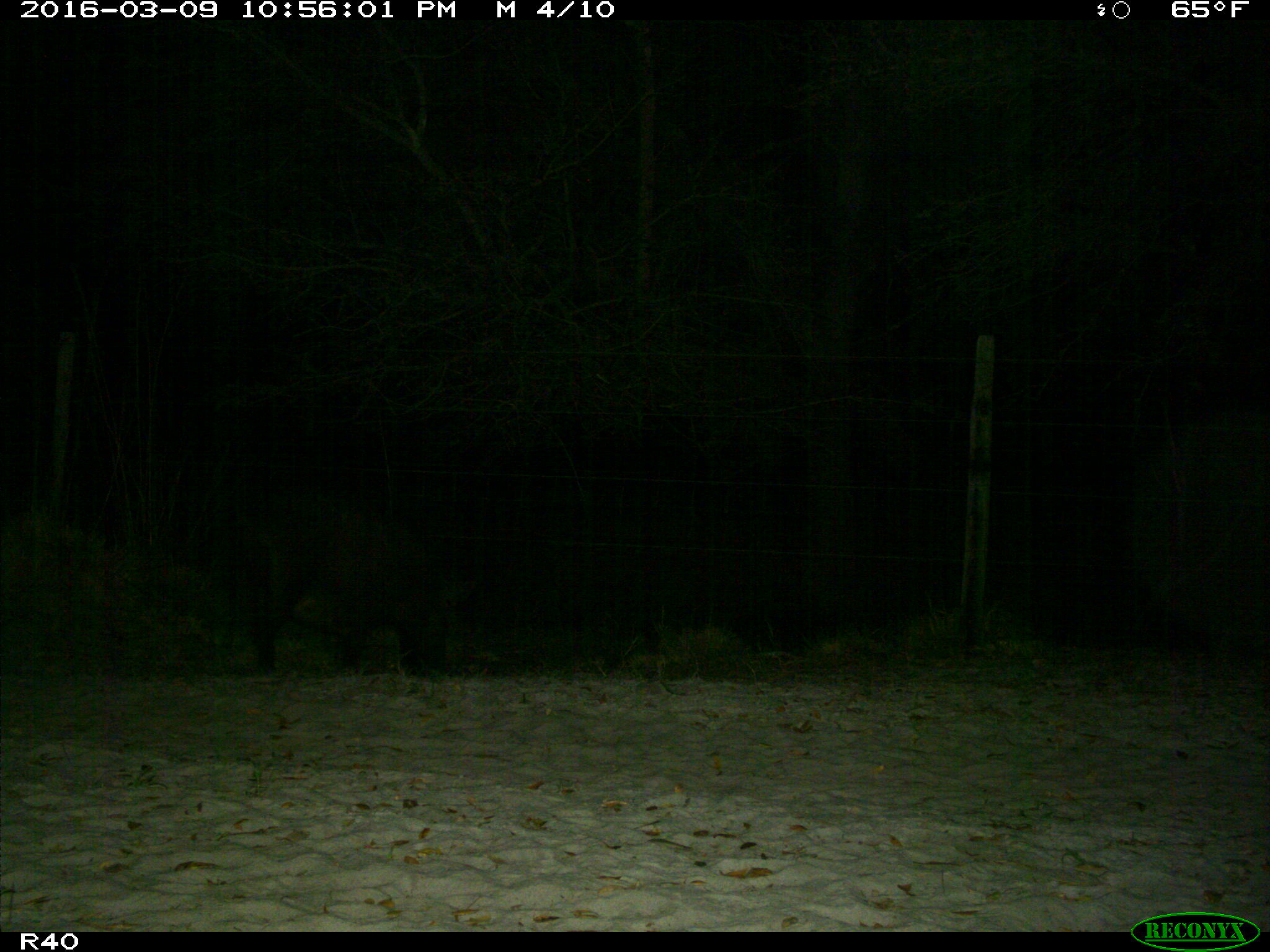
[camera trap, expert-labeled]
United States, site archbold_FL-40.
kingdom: Animalia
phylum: Chordata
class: Mammalia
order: Artiodactyla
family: Suidae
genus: Sus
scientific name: Sus scrofa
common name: wild boar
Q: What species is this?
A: Sus scrofa (wild boar).